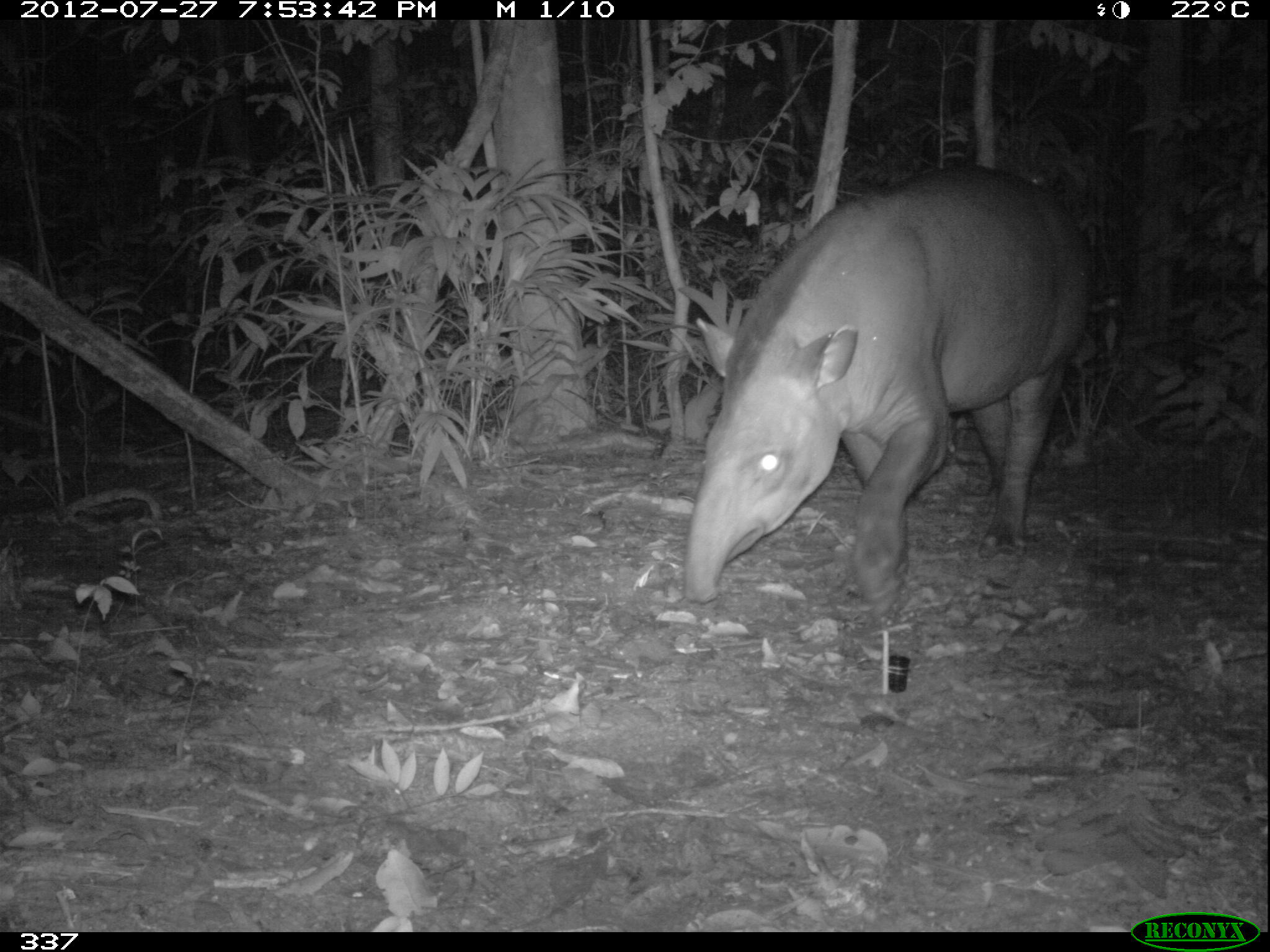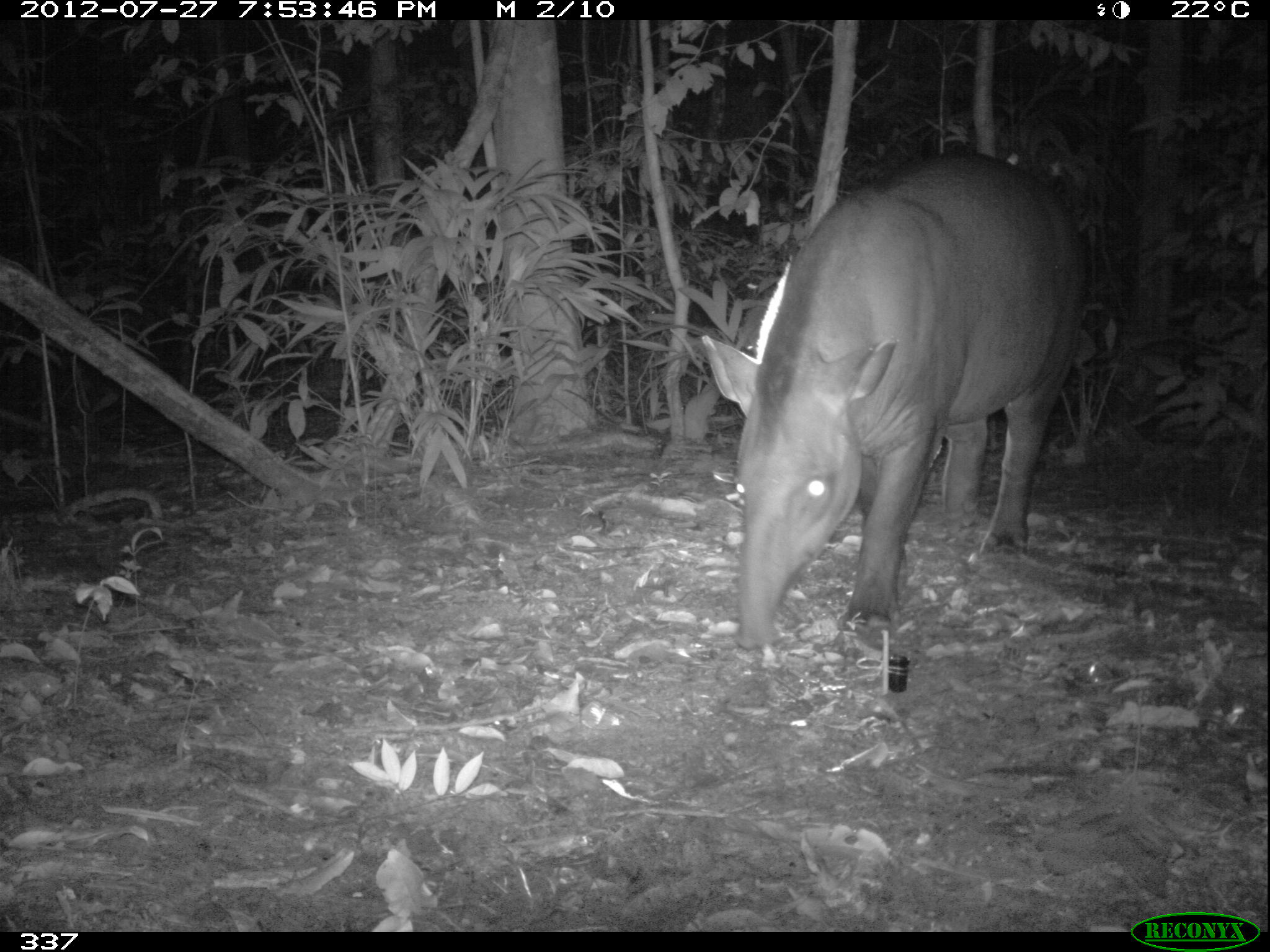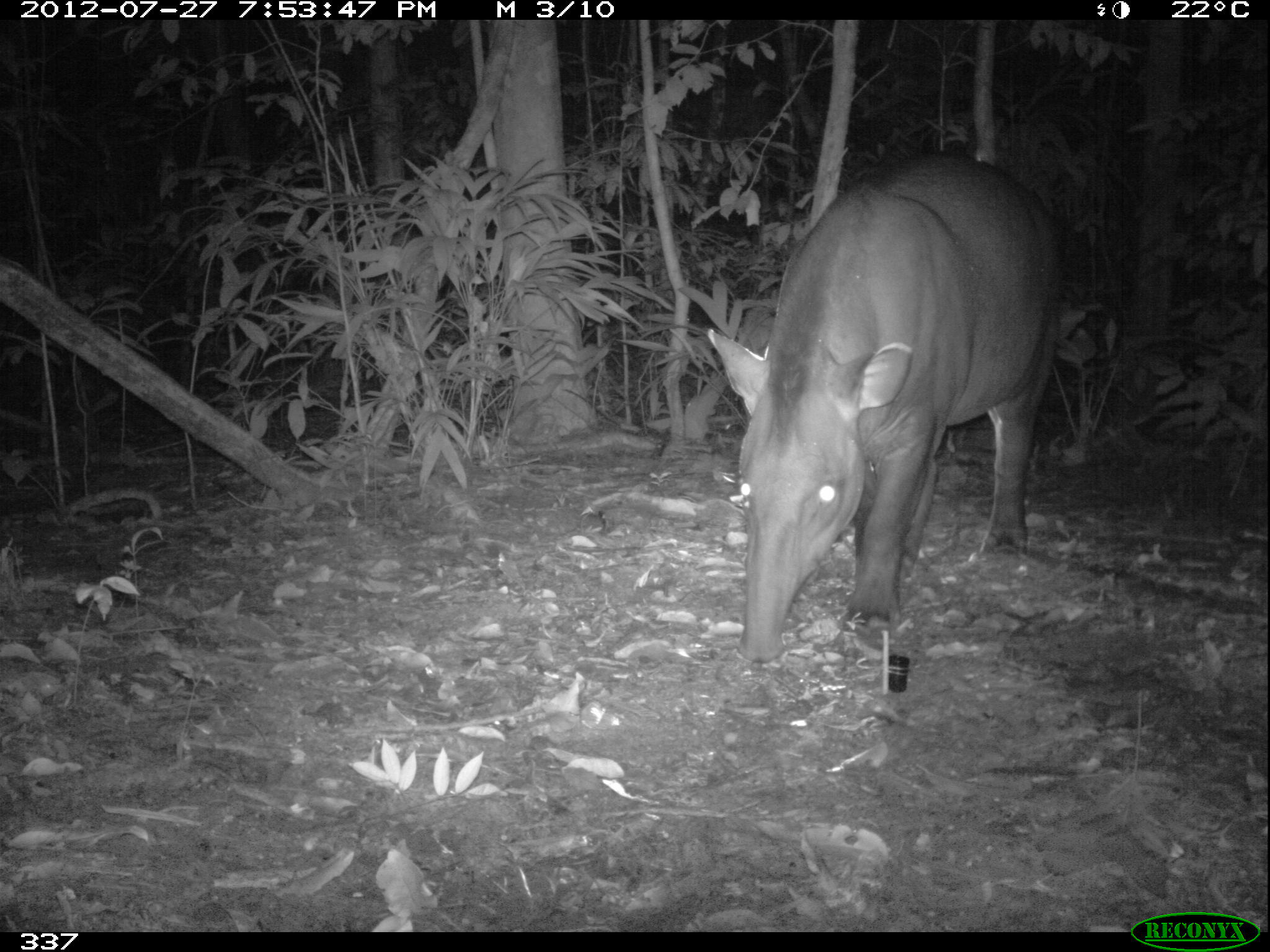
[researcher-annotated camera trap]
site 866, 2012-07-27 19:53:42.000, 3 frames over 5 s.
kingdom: Animalia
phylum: Chordata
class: Mammalia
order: Perissodactyla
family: Tapiridae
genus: Tapirus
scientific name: Tapirus terrestris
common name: south american tapir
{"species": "Tapirus terrestris (south american tapir)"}